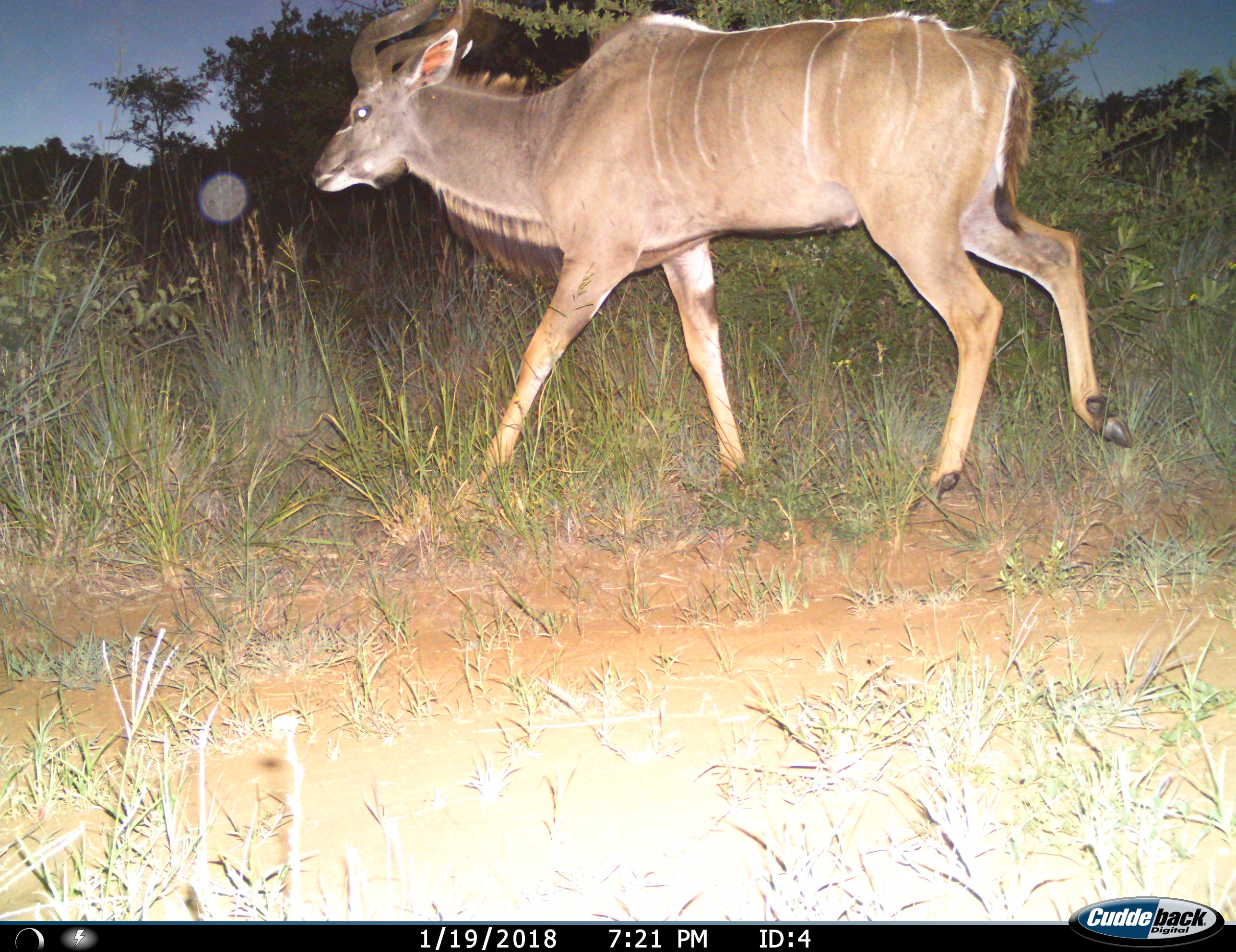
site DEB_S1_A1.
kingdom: Animalia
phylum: Chordata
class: Mammalia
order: Artiodactyla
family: Bovidae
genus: Tragelaphus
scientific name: Tragelaphus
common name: kudu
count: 1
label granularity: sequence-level